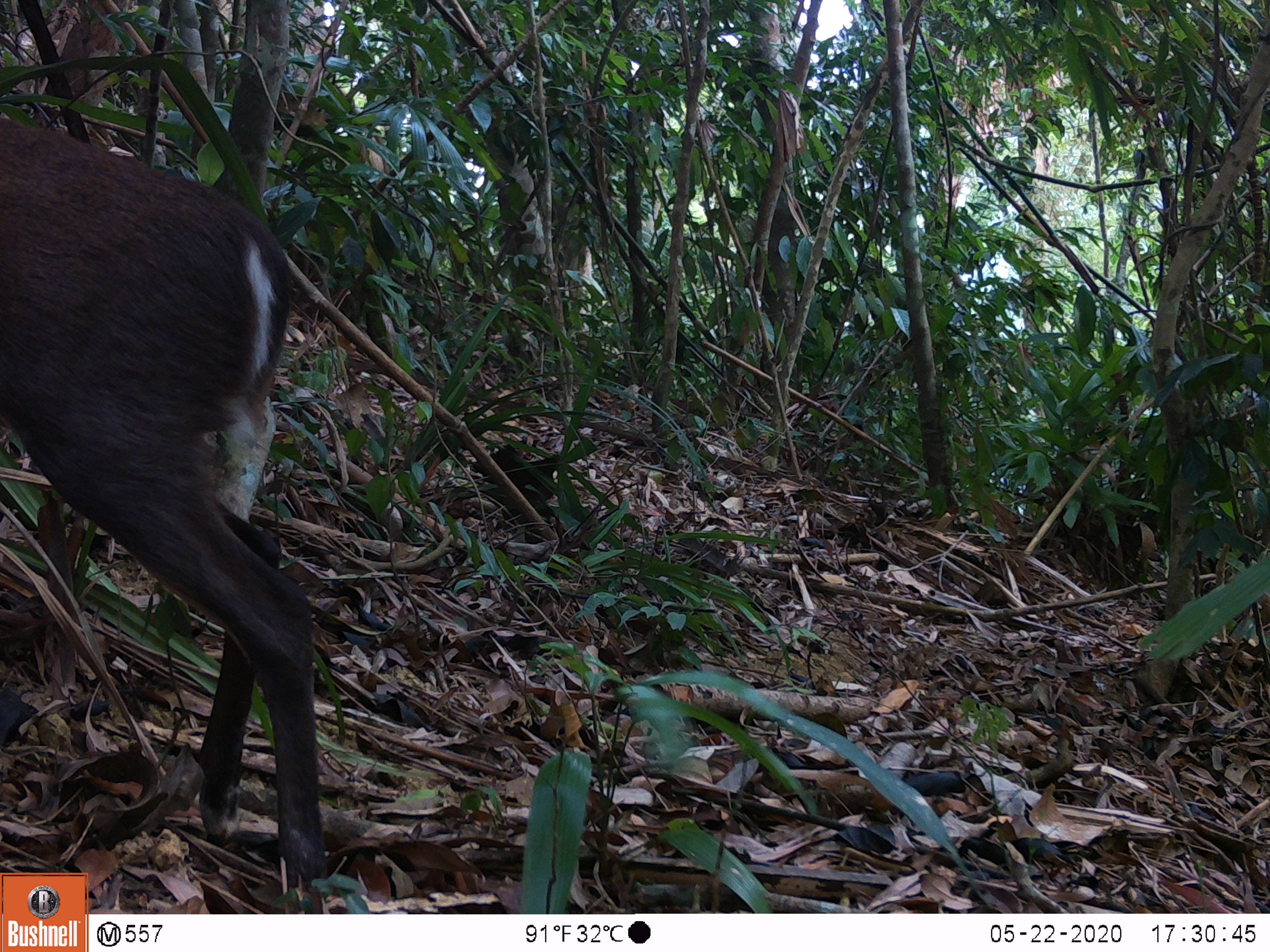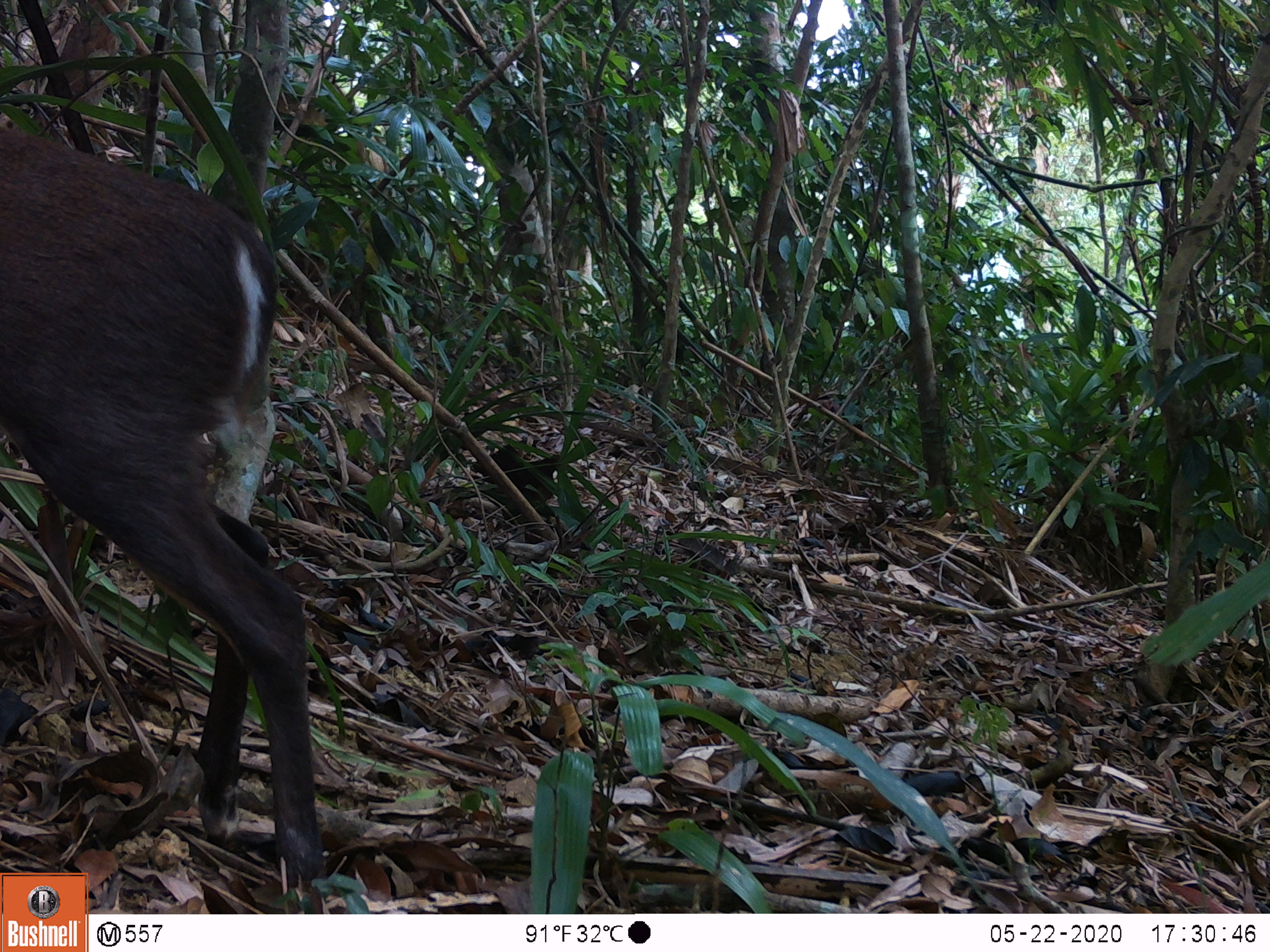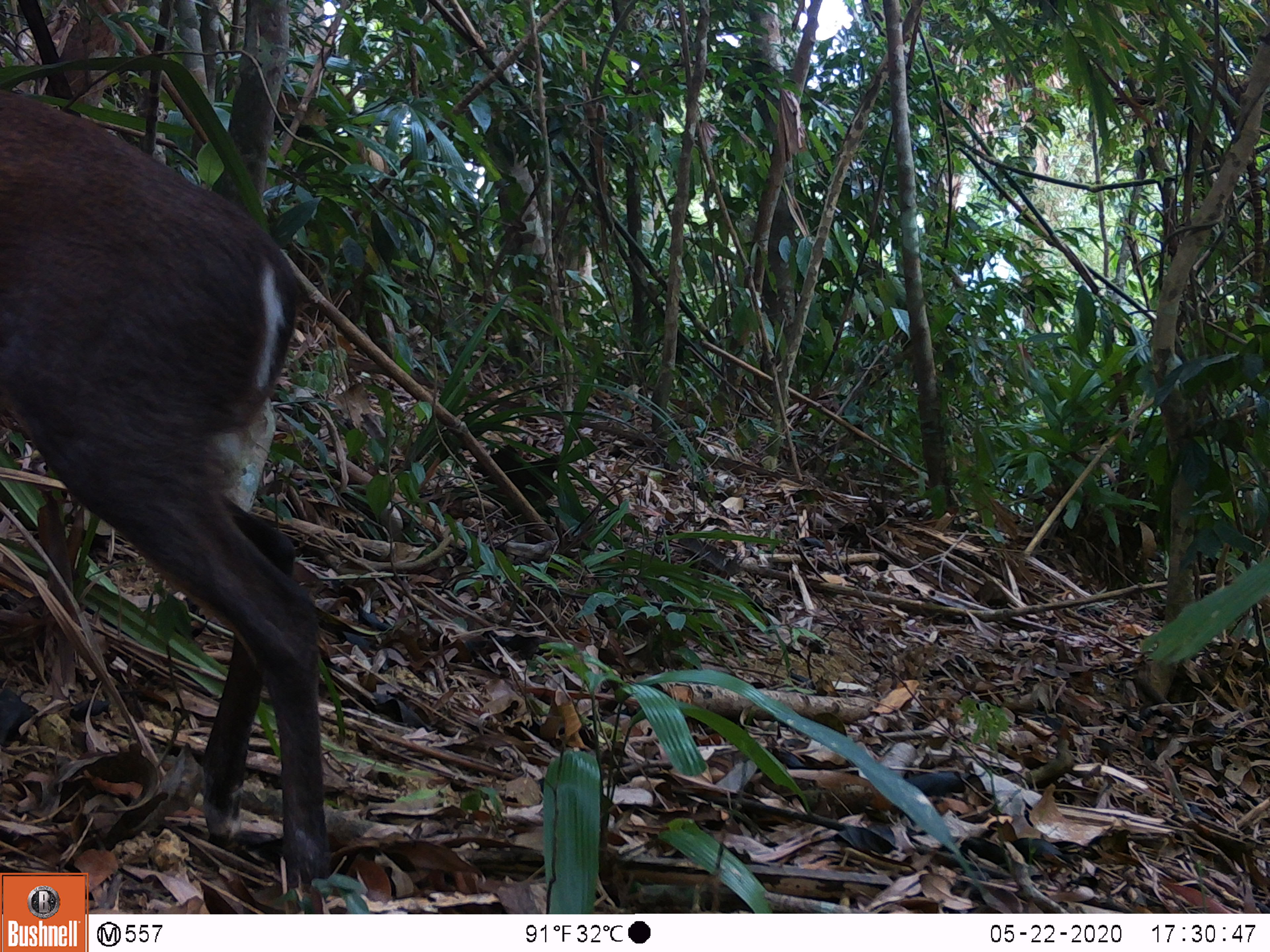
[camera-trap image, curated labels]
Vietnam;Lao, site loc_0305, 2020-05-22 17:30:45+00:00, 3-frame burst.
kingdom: Animalia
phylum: Chordata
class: Mammalia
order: Artiodactyla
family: Cervidae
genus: Muntiacus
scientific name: Muntiacus rooseveltorum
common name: roosevelt's muntjac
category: roosevelts muntjac group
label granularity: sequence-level